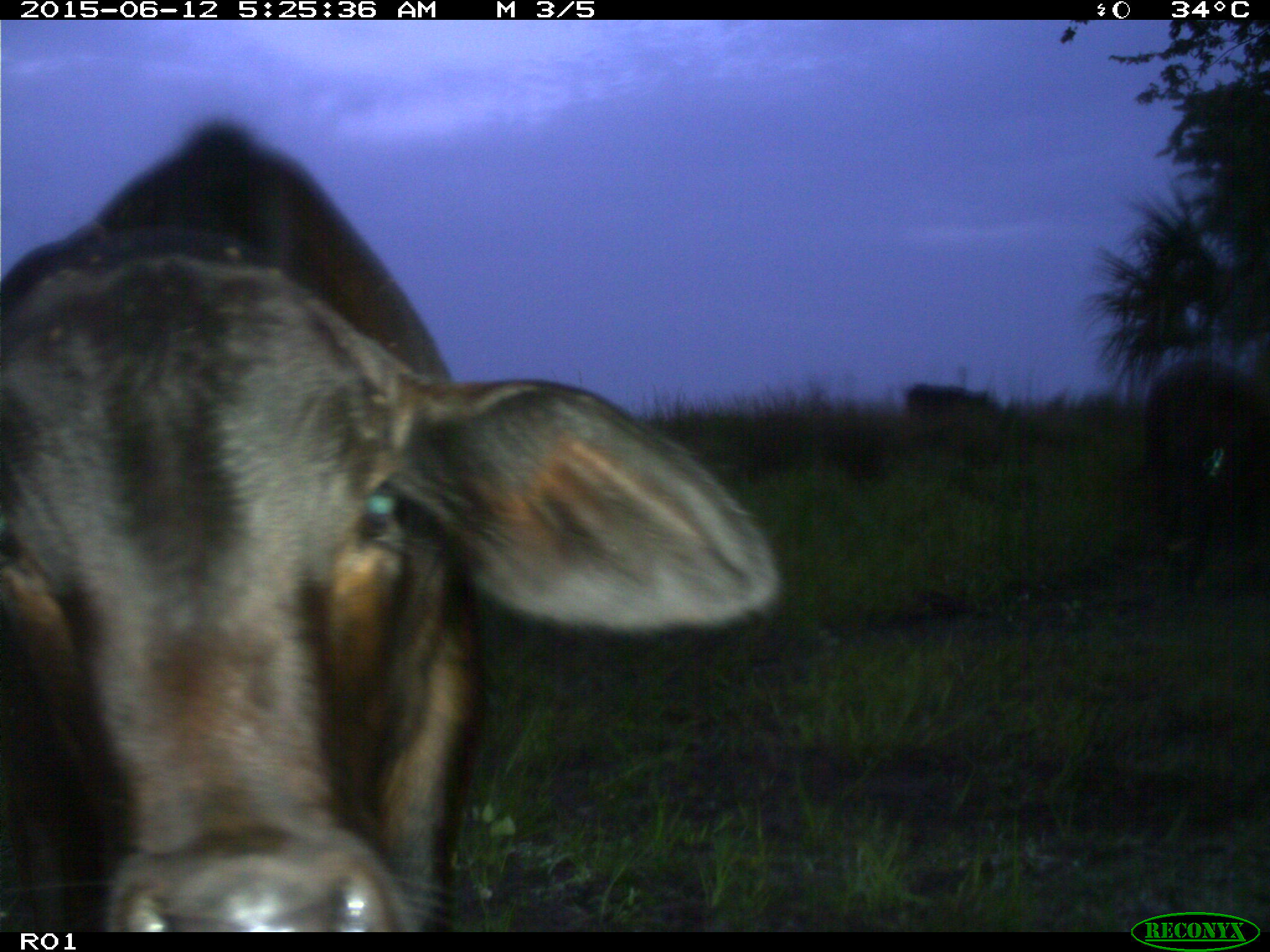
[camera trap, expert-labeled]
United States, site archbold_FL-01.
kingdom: Animalia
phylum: Chordata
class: Mammalia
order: Artiodactyla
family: Bovidae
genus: Bos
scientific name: Bos taurus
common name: domestic cow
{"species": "Bos taurus (domestic cow)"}